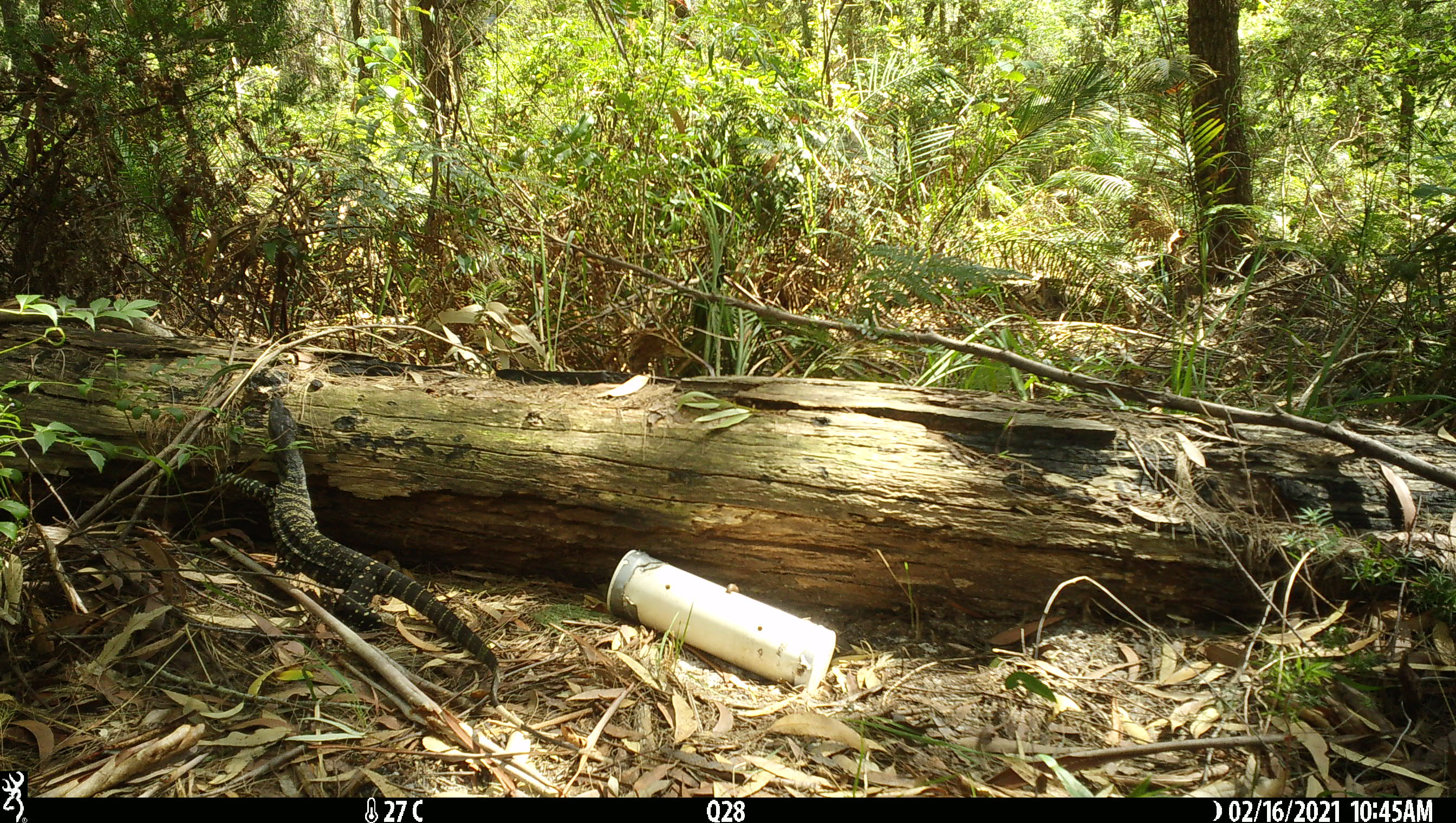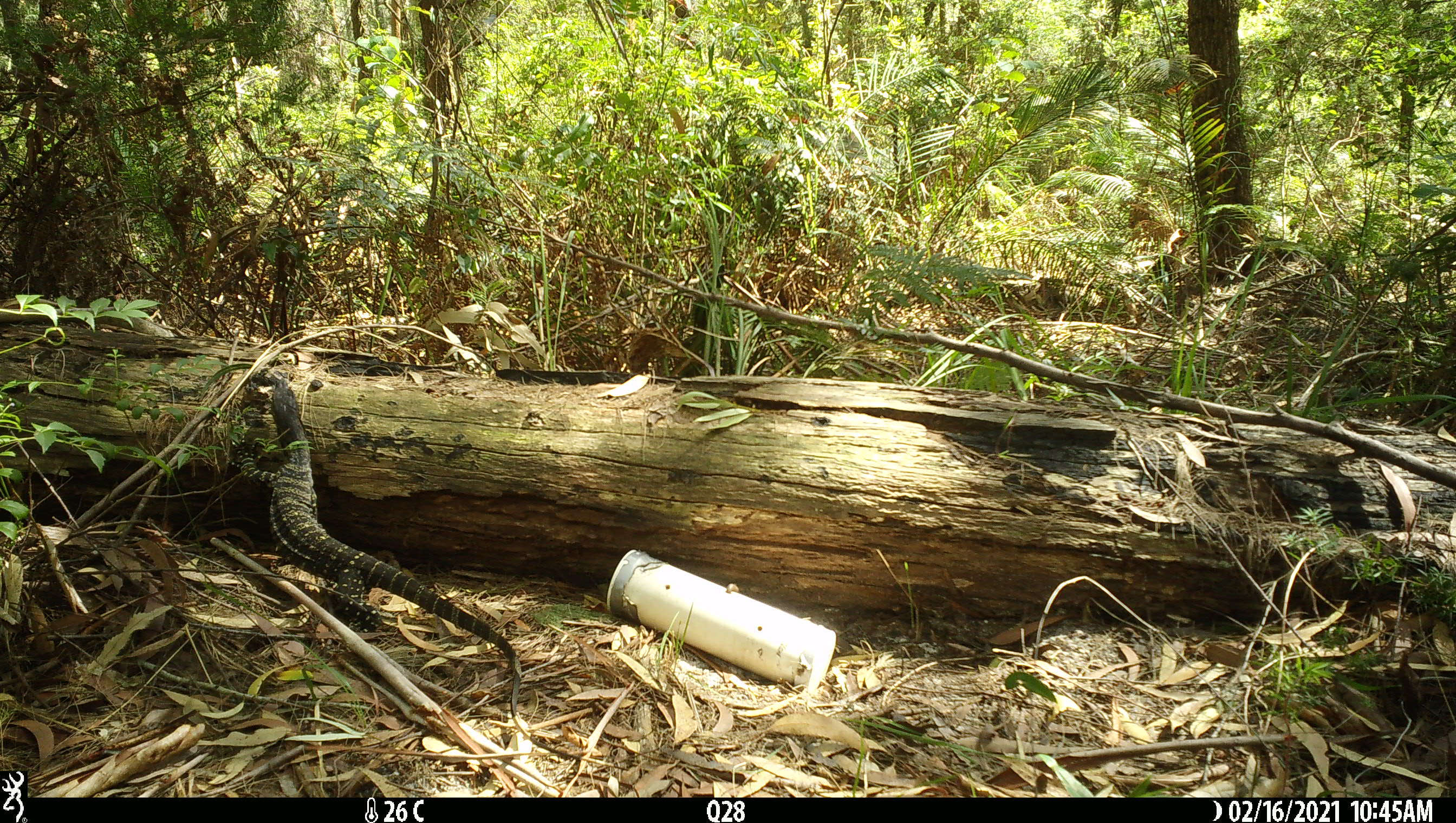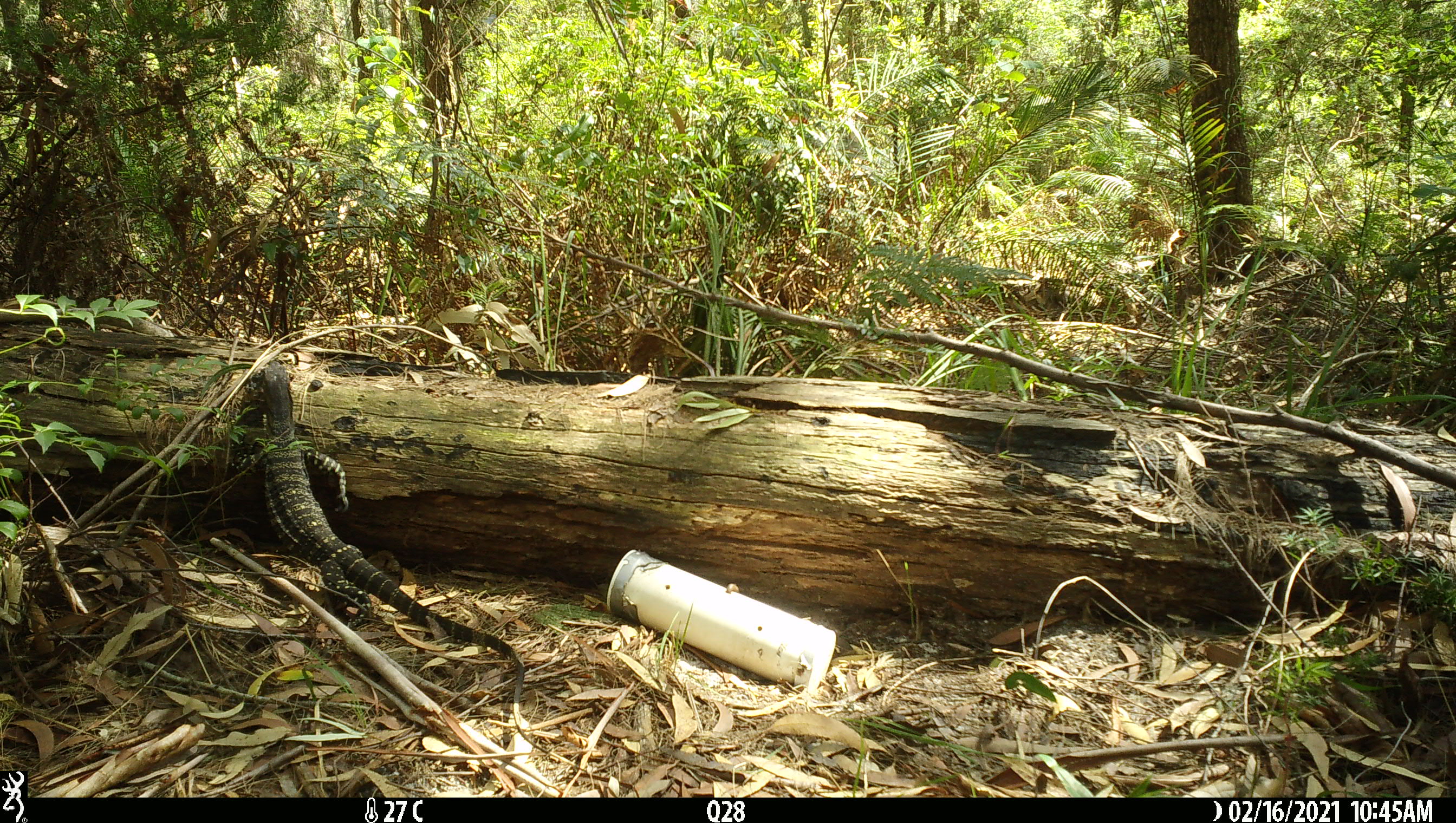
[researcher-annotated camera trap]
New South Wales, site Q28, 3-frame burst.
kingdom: Animalia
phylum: Chordata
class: Reptilia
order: Squamata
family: Varanidae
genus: Varanus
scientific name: Varanus varius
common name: lace monitor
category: goanna